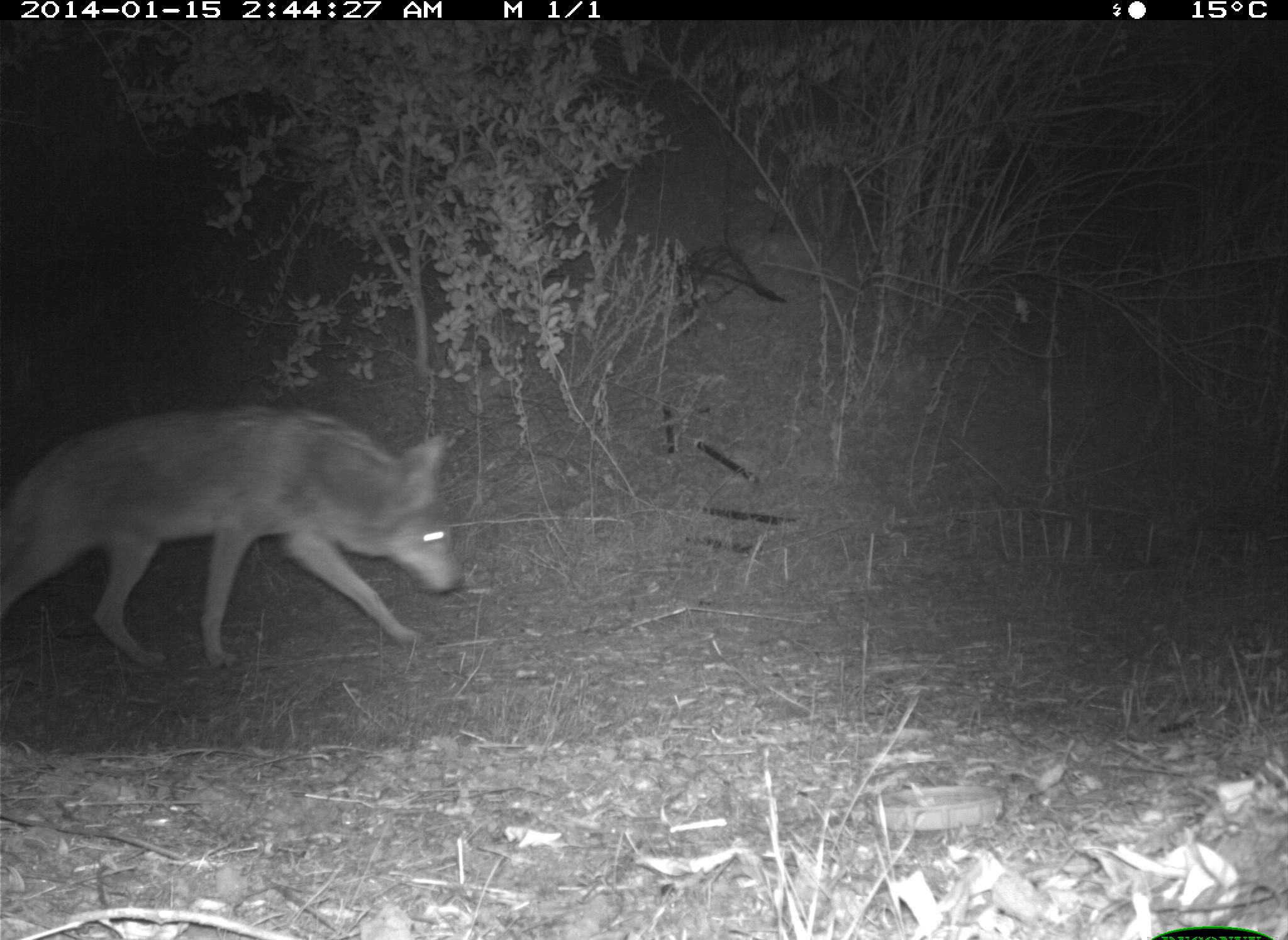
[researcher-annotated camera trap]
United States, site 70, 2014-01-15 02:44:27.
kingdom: Animalia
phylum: Chordata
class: Mammalia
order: Carnivora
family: Canidae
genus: Canis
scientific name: Canis latrans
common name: coyote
Coyote (Canis latrans).